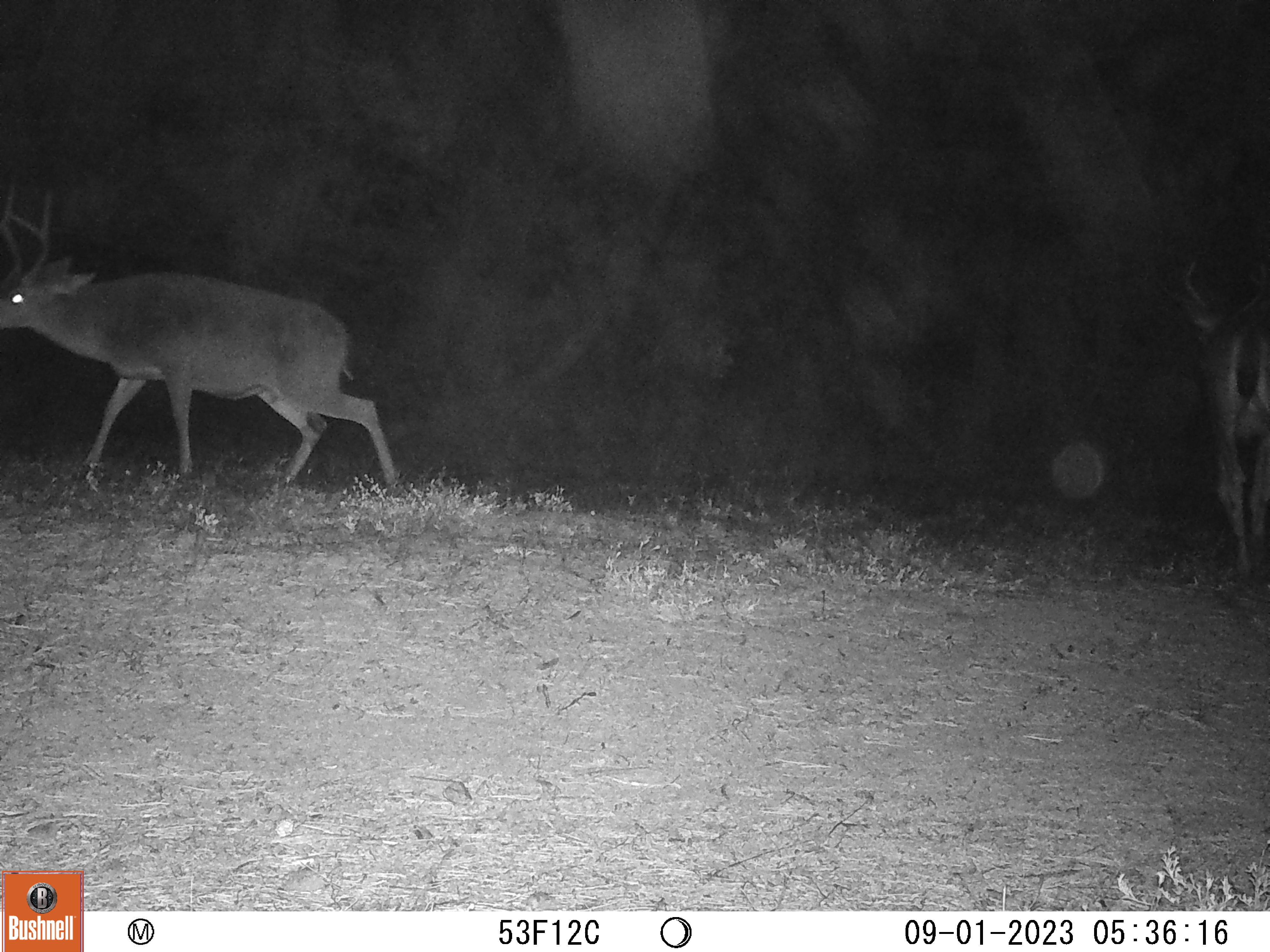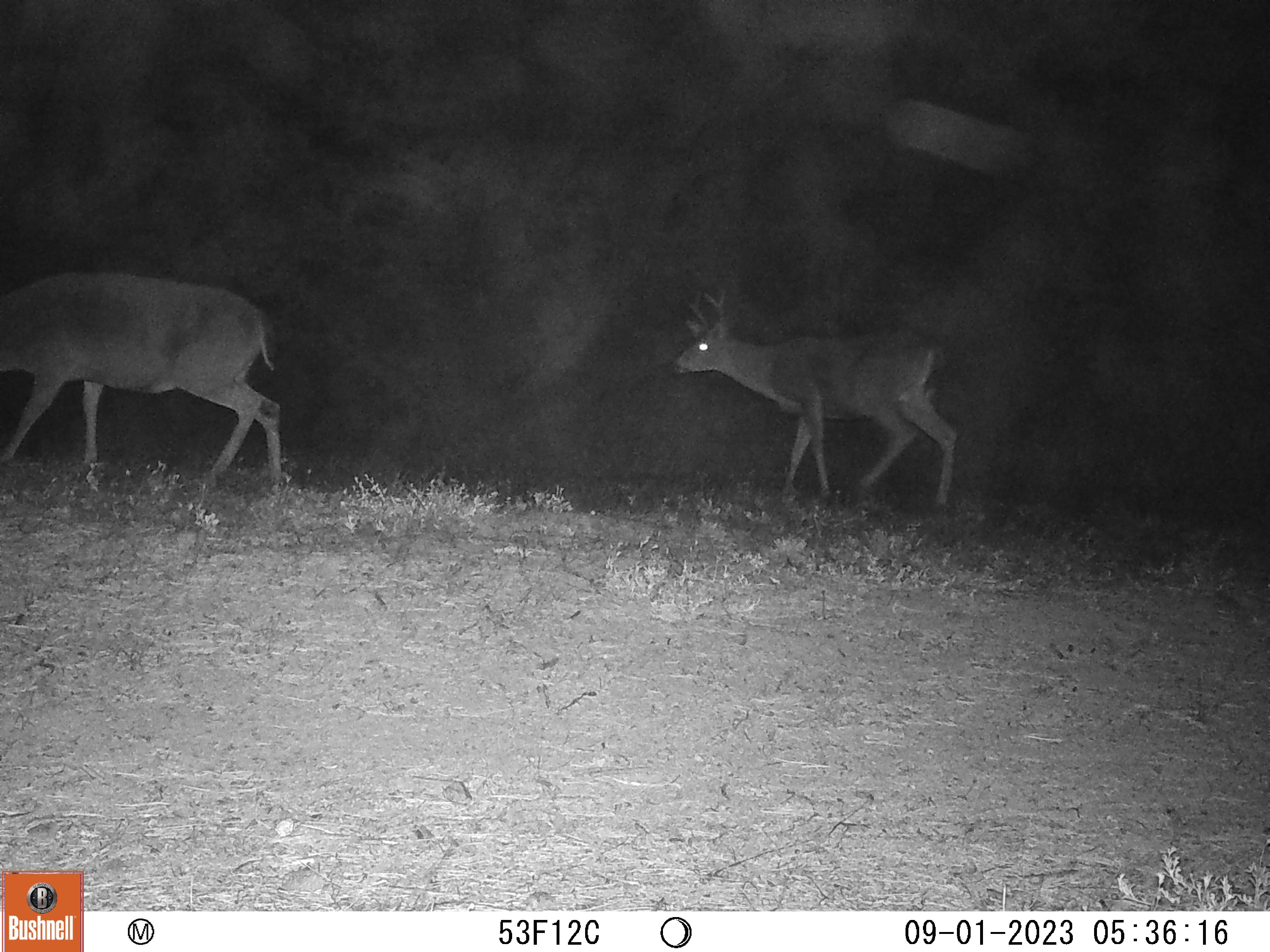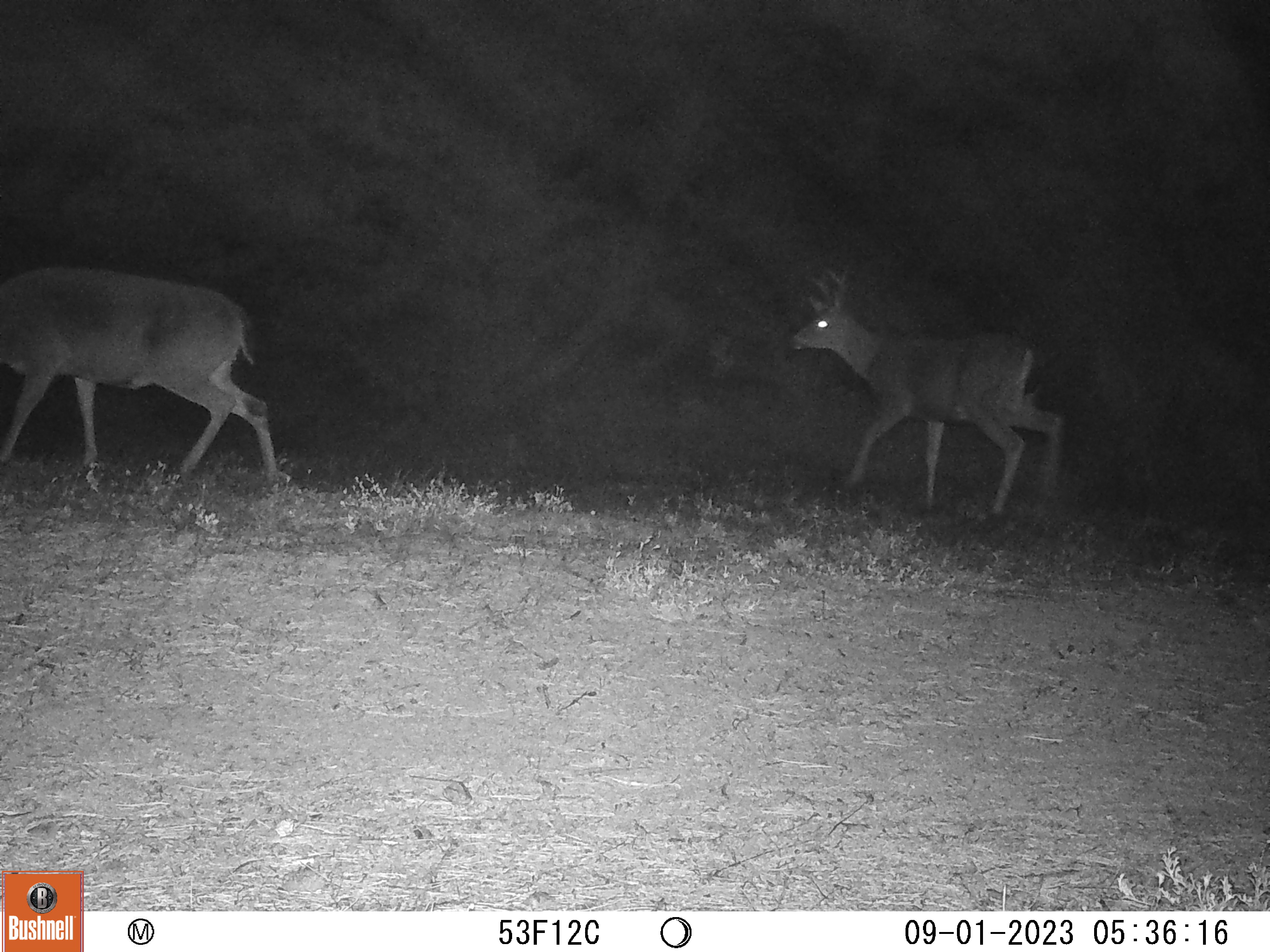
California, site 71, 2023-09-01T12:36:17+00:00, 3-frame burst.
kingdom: Animalia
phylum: Chordata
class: Mammalia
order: Artiodactyla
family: Cervidae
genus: Odocoileus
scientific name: Odocoileus hemionus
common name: mule deer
Mule deer (Odocoileus hemionus).